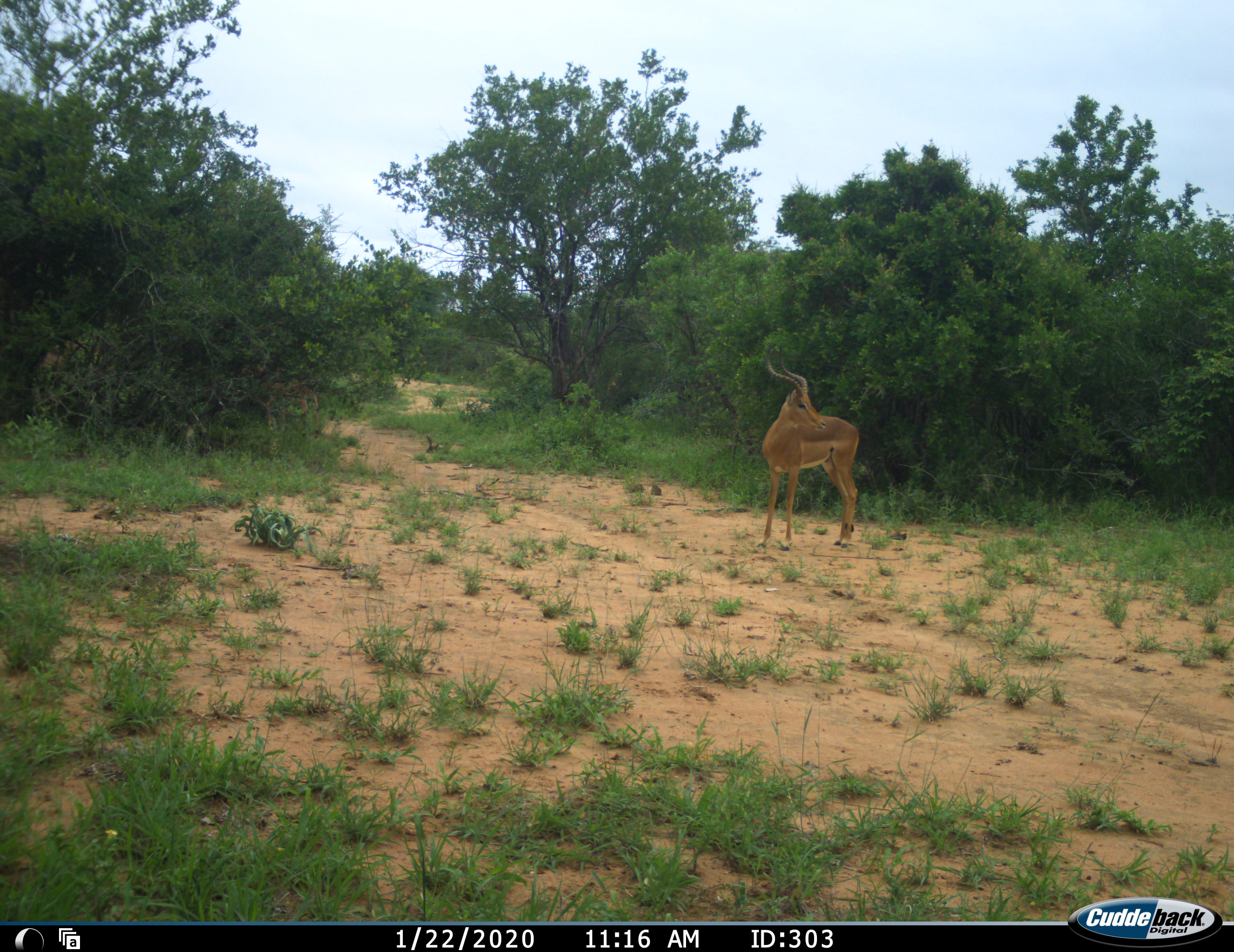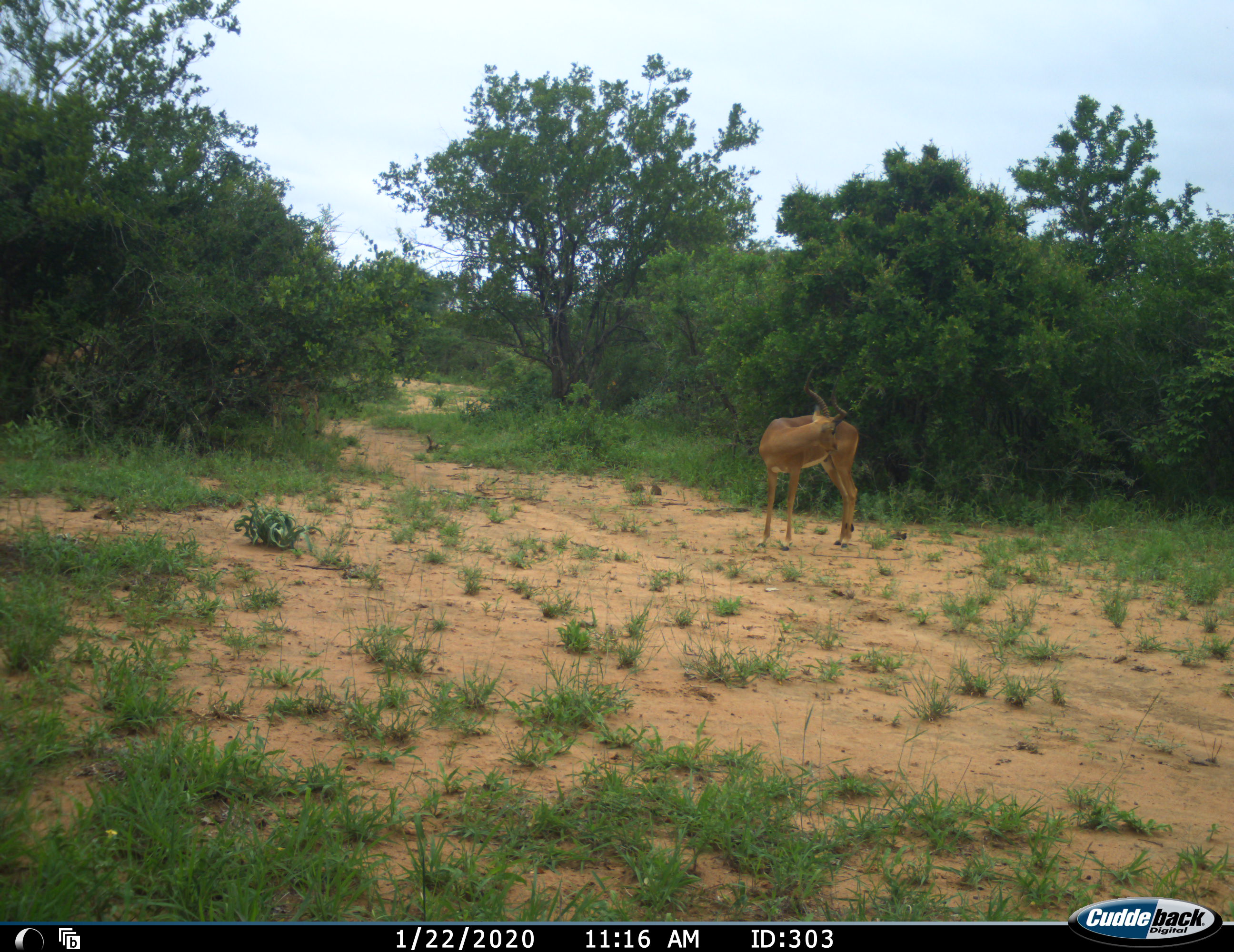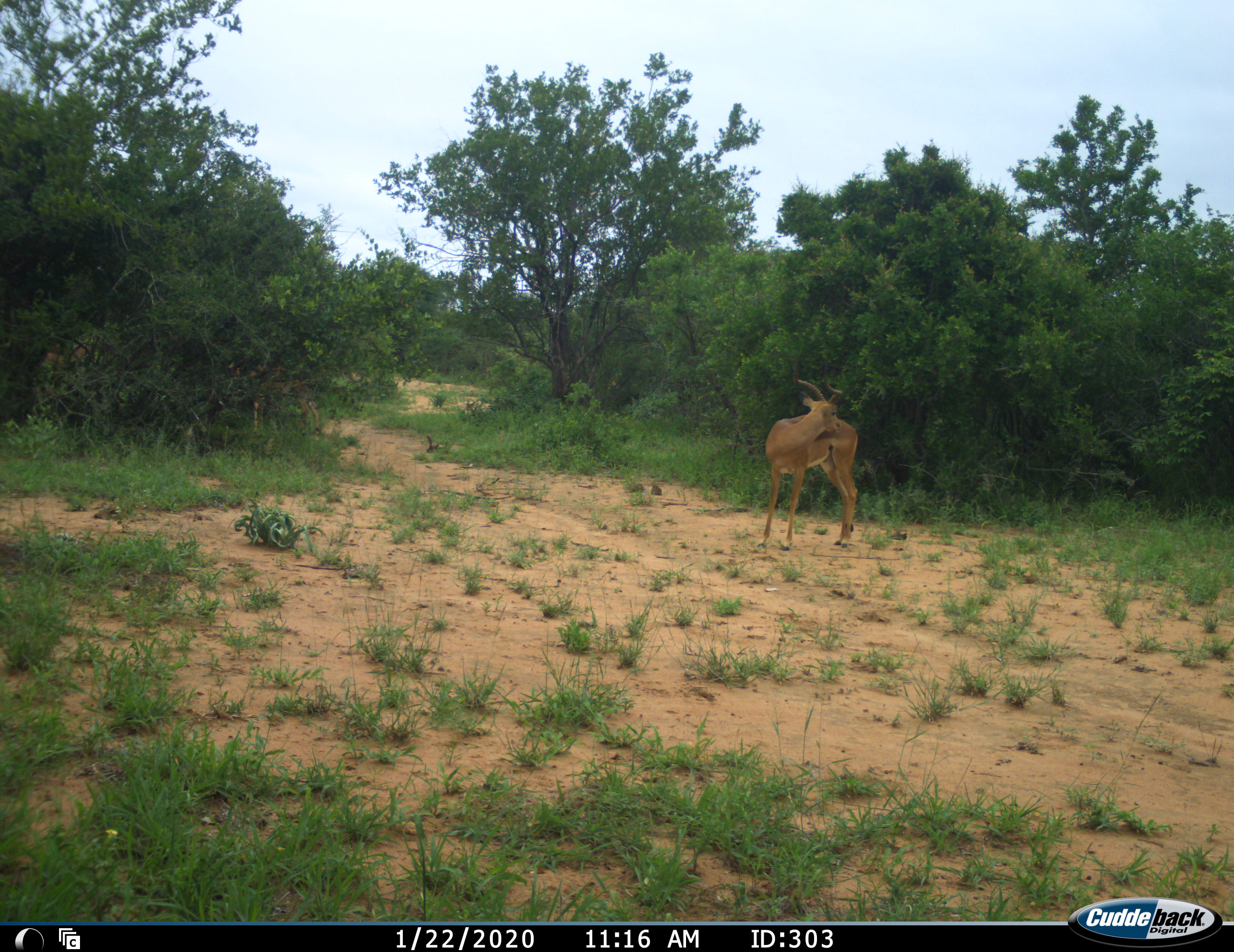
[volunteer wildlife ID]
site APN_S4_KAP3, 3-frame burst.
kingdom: Animalia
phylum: Chordata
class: Mammalia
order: Artiodactyla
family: Bovidae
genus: Aepyceros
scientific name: Aepyceros melampus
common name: impala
Impala (Aepyceros melampus), count 1. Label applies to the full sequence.